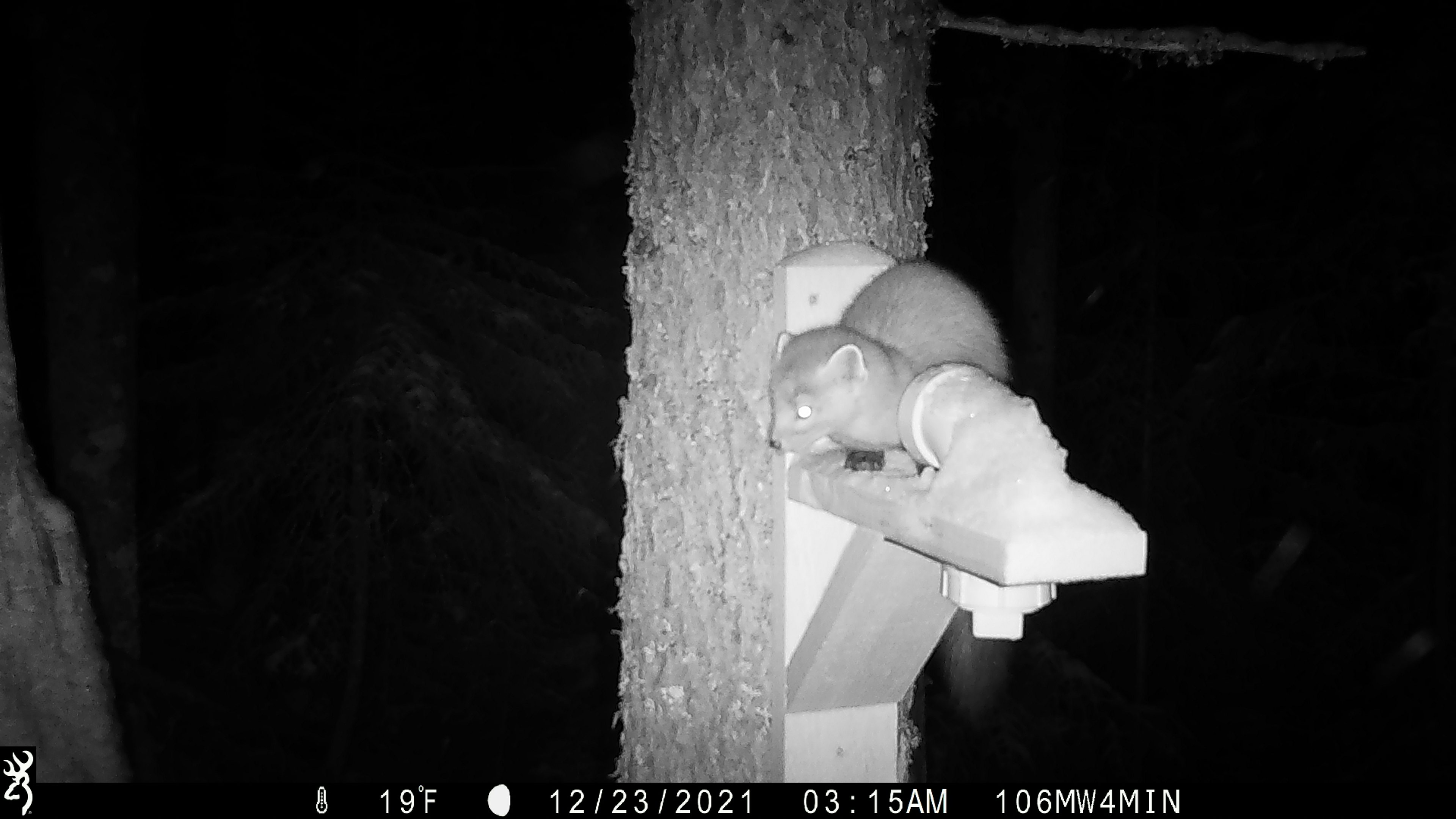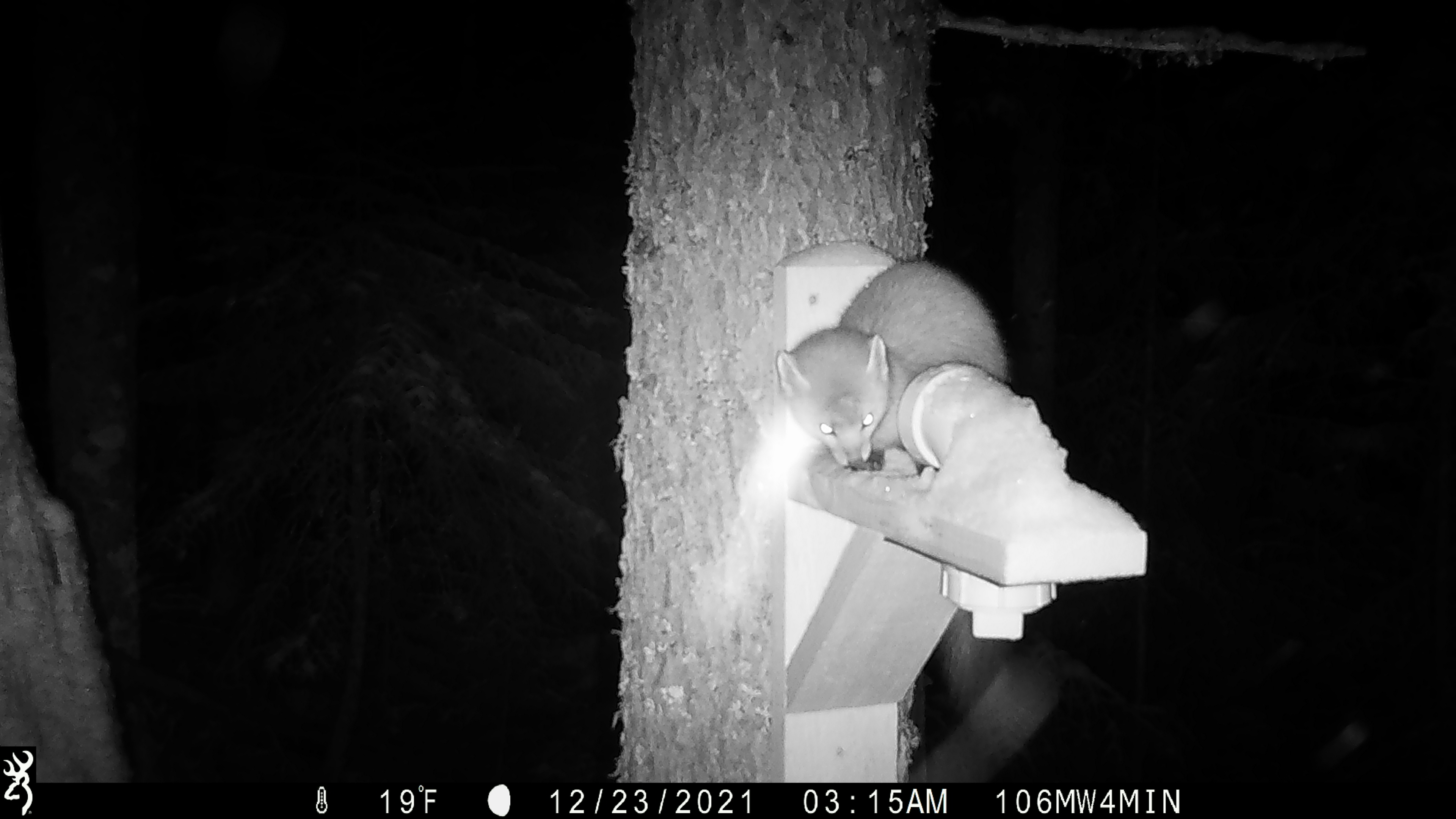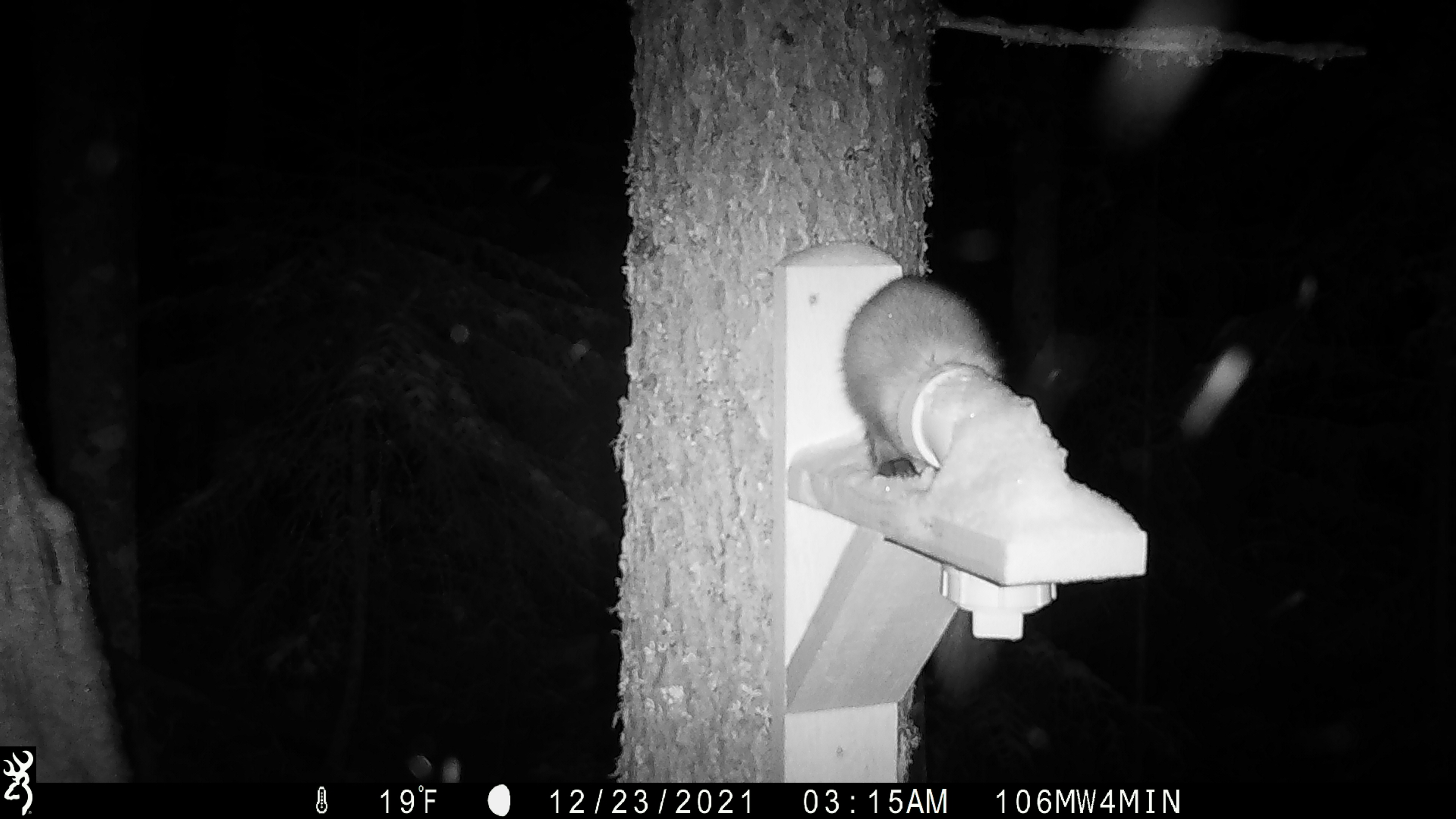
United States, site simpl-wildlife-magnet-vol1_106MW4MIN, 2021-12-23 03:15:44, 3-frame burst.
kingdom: Animalia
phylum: Chordata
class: Mammalia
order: Carnivora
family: Mustelidae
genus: Martes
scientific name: Martes americana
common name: american marten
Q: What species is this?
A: American marten (Martes americana).